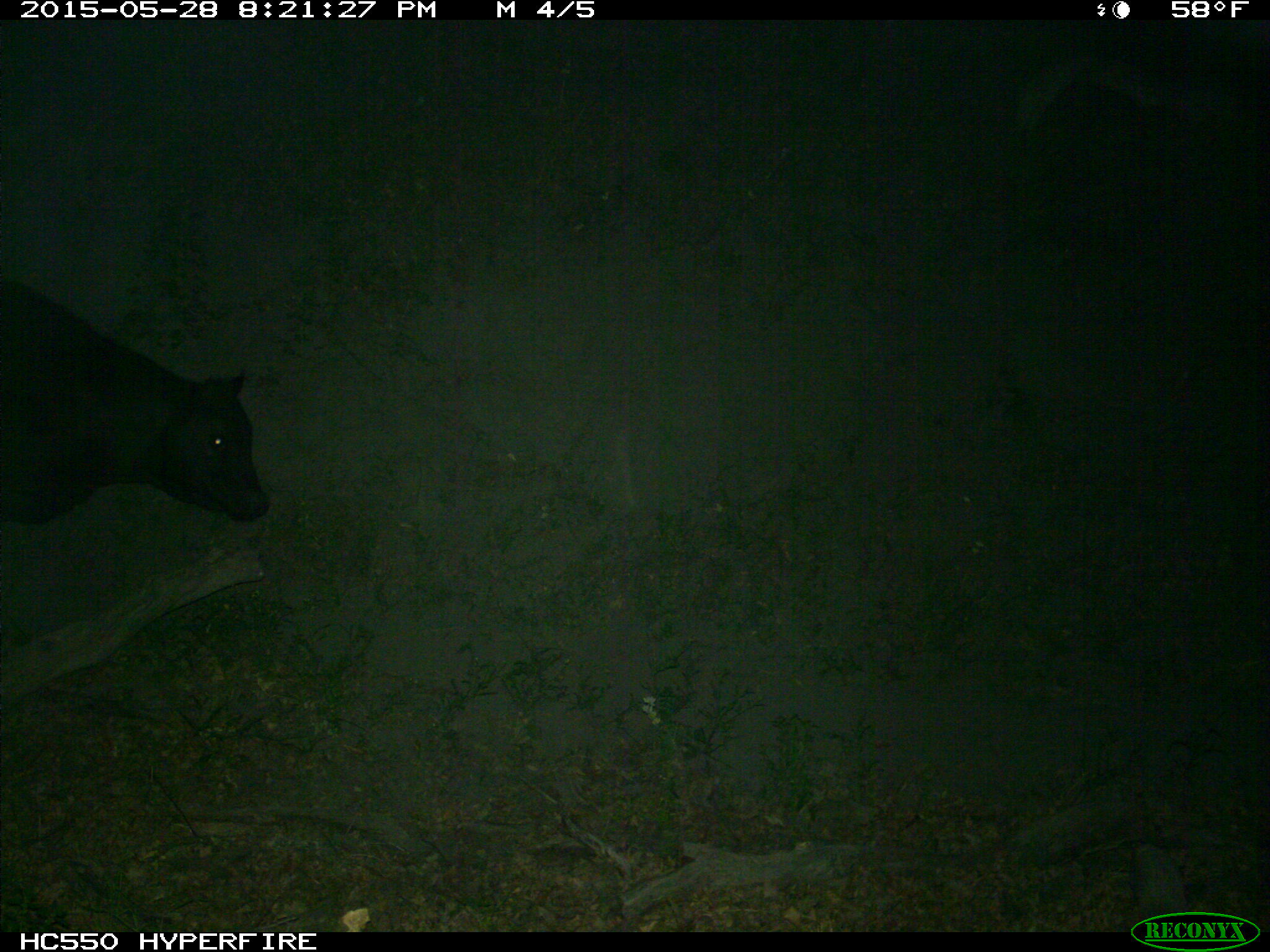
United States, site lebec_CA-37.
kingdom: Animalia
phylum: Chordata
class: Mammalia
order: Artiodactyla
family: Bovidae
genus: Bos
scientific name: Bos taurus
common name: domestic cow